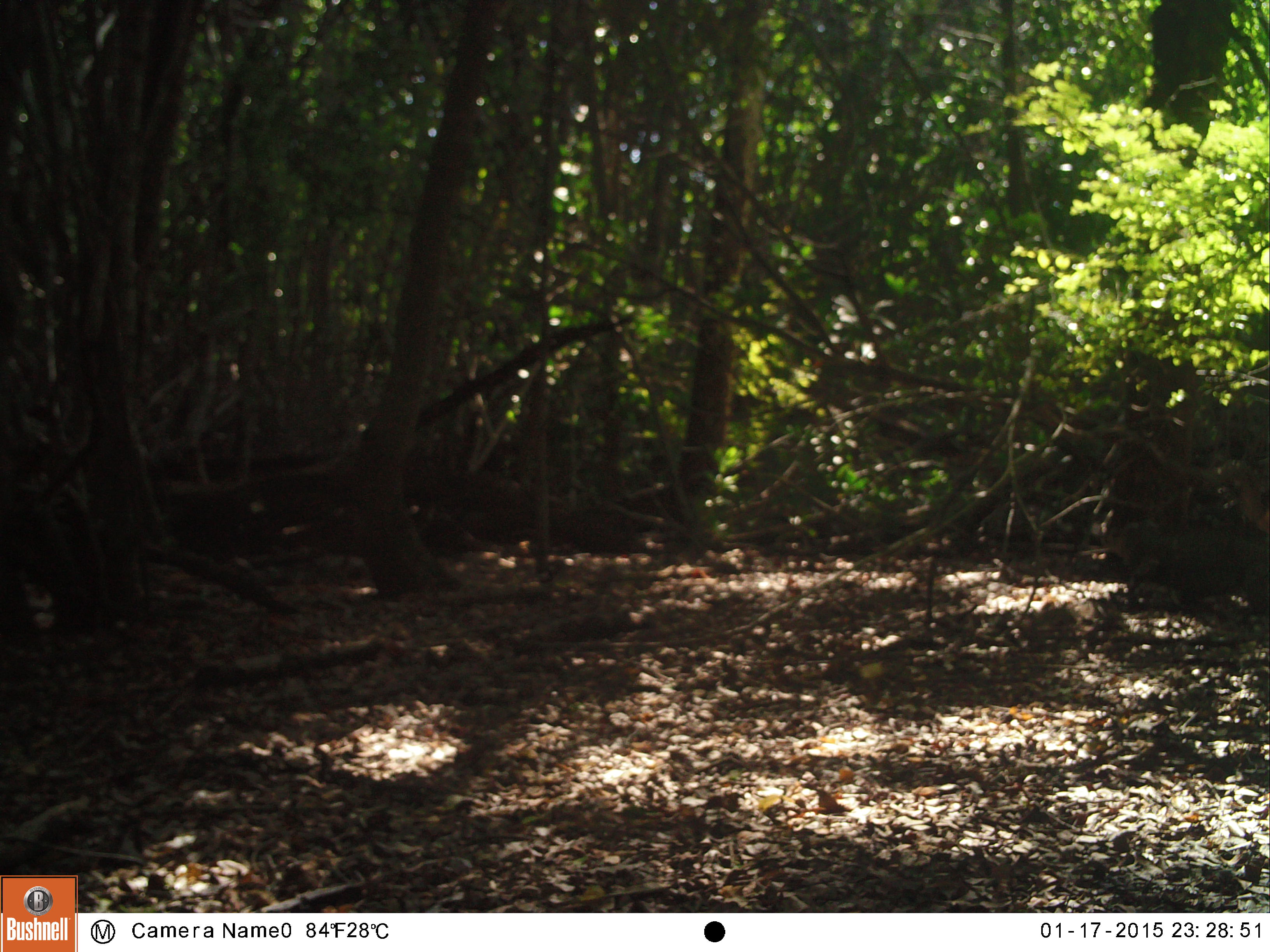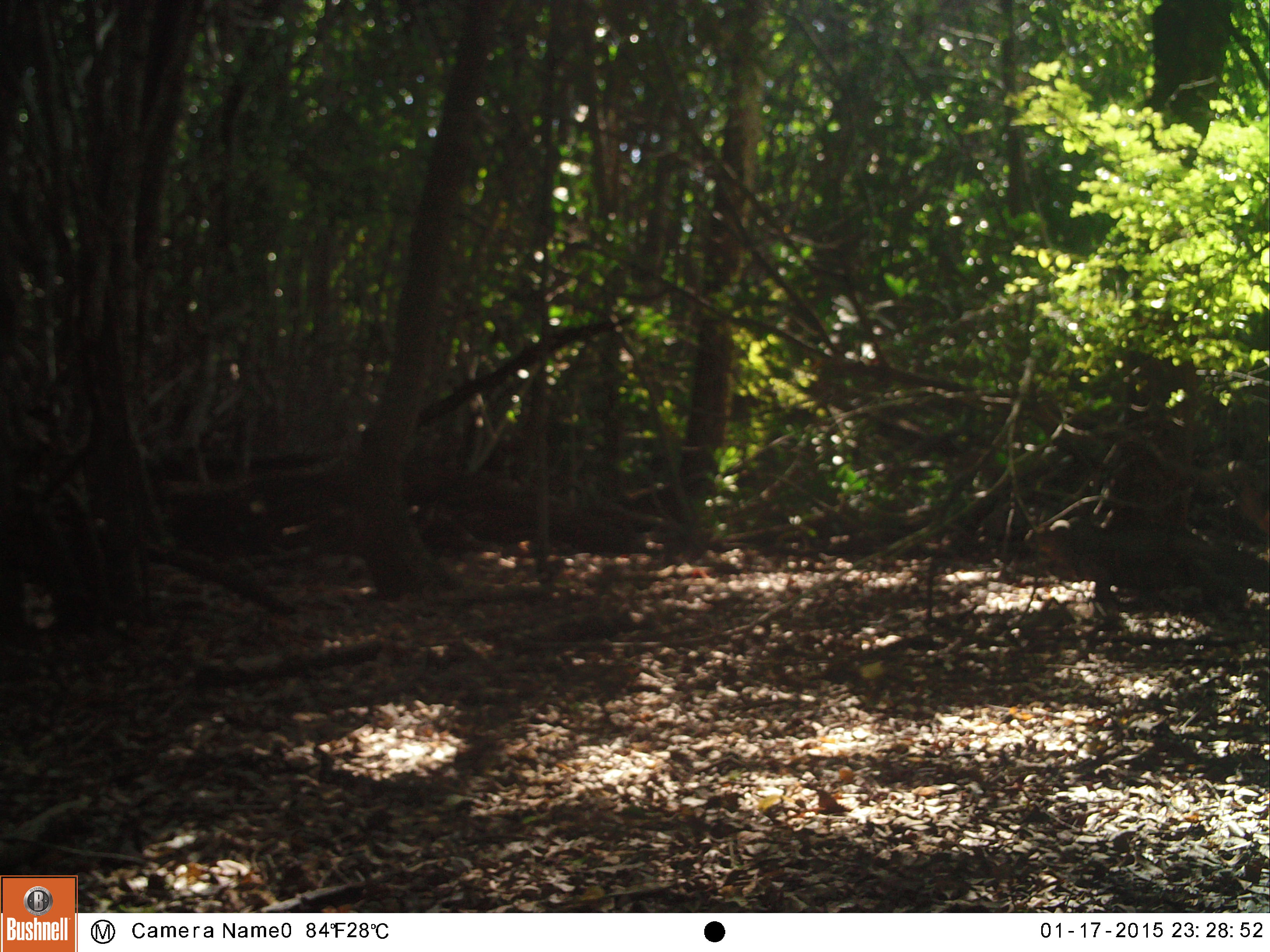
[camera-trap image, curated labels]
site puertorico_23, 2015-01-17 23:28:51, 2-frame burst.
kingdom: Animalia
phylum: Chordata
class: Reptilia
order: Squamata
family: Iguanidae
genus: Iguana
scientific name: Iguana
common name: typical iguanas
Iguana (typical iguanas).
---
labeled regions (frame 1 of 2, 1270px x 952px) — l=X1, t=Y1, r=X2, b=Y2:
iguana: l=1105, t=507, r=1270, b=617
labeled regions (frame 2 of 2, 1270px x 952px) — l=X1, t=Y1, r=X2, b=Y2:
iguana: l=1018, t=514, r=1270, b=631